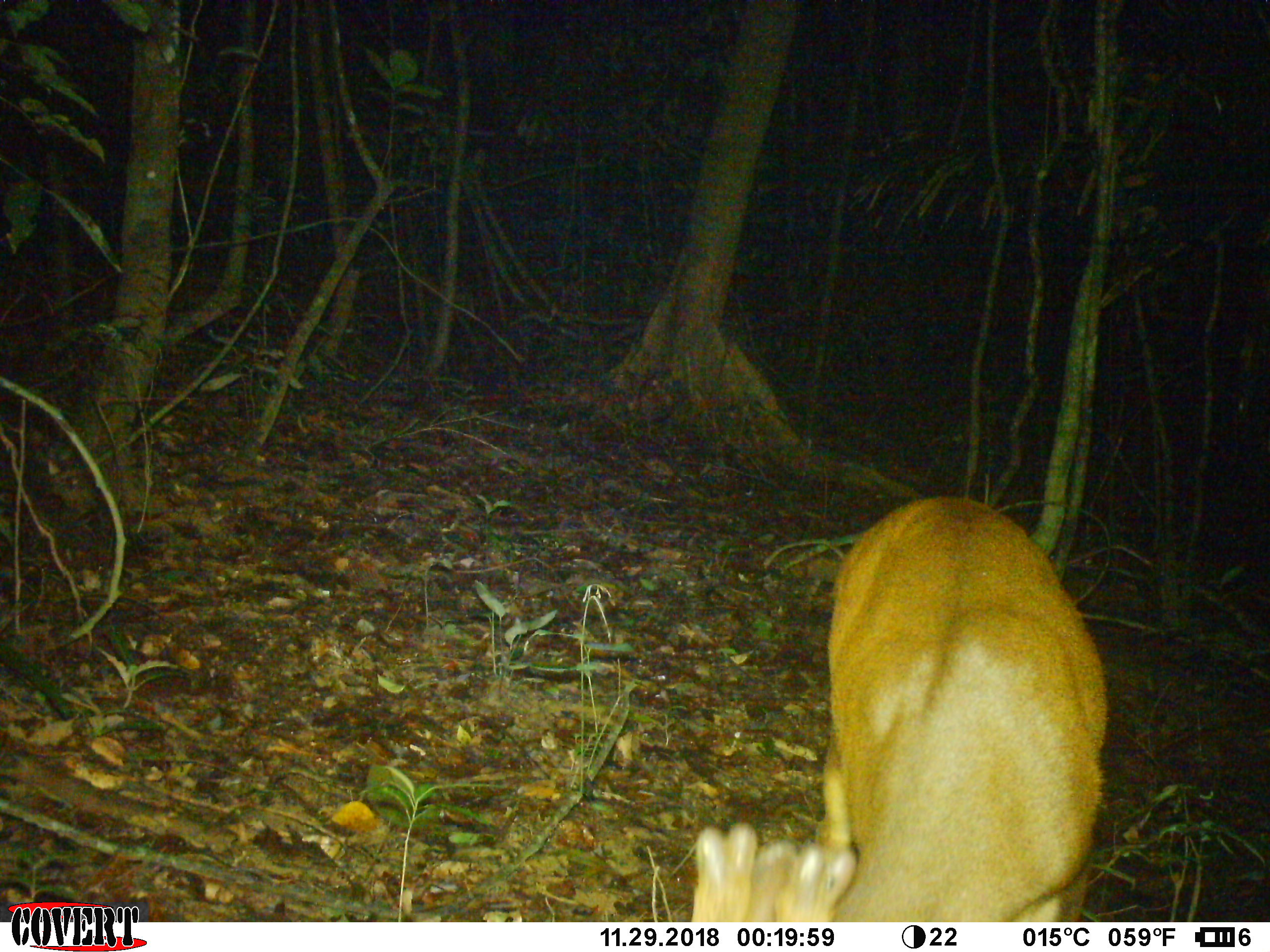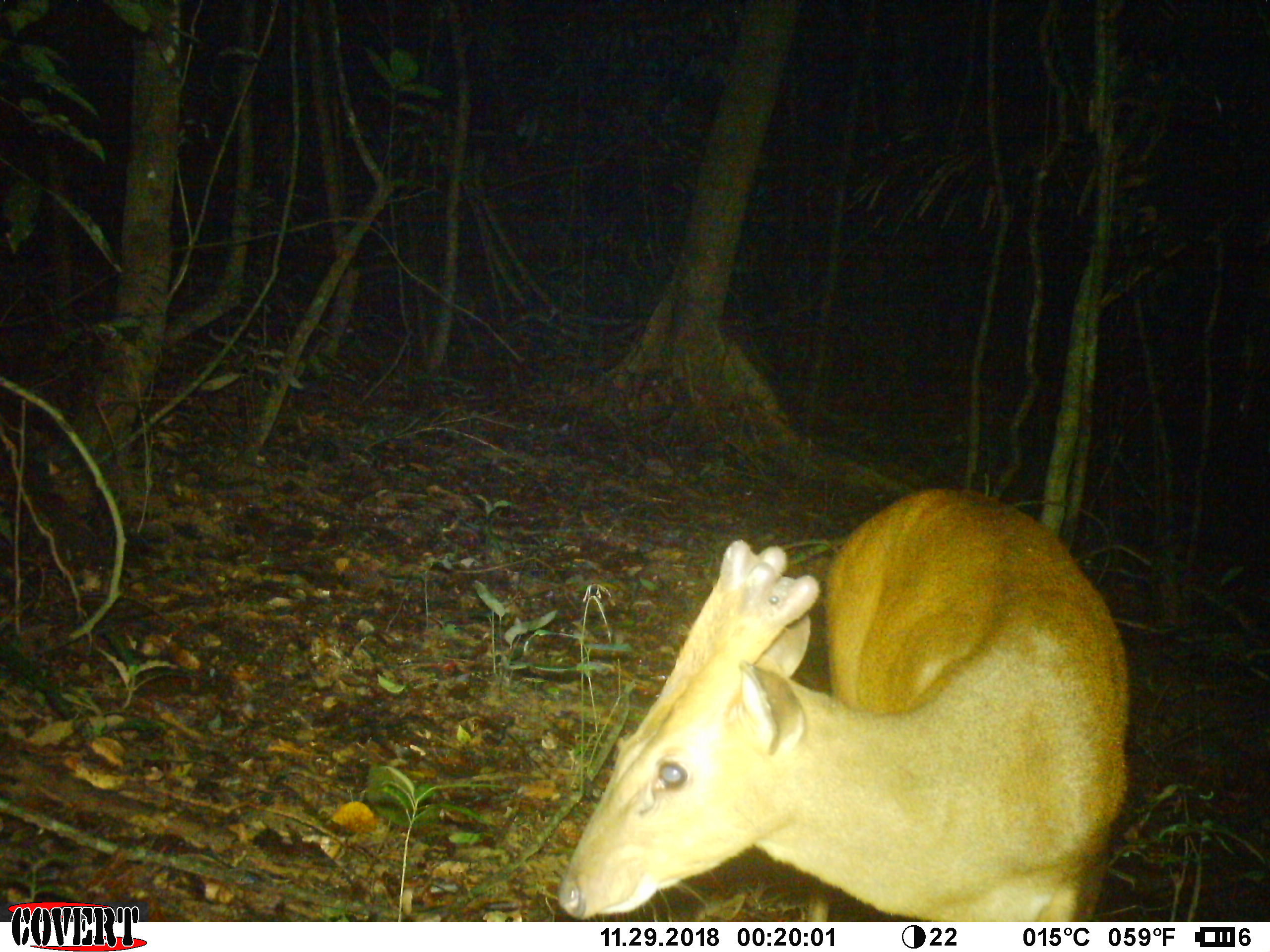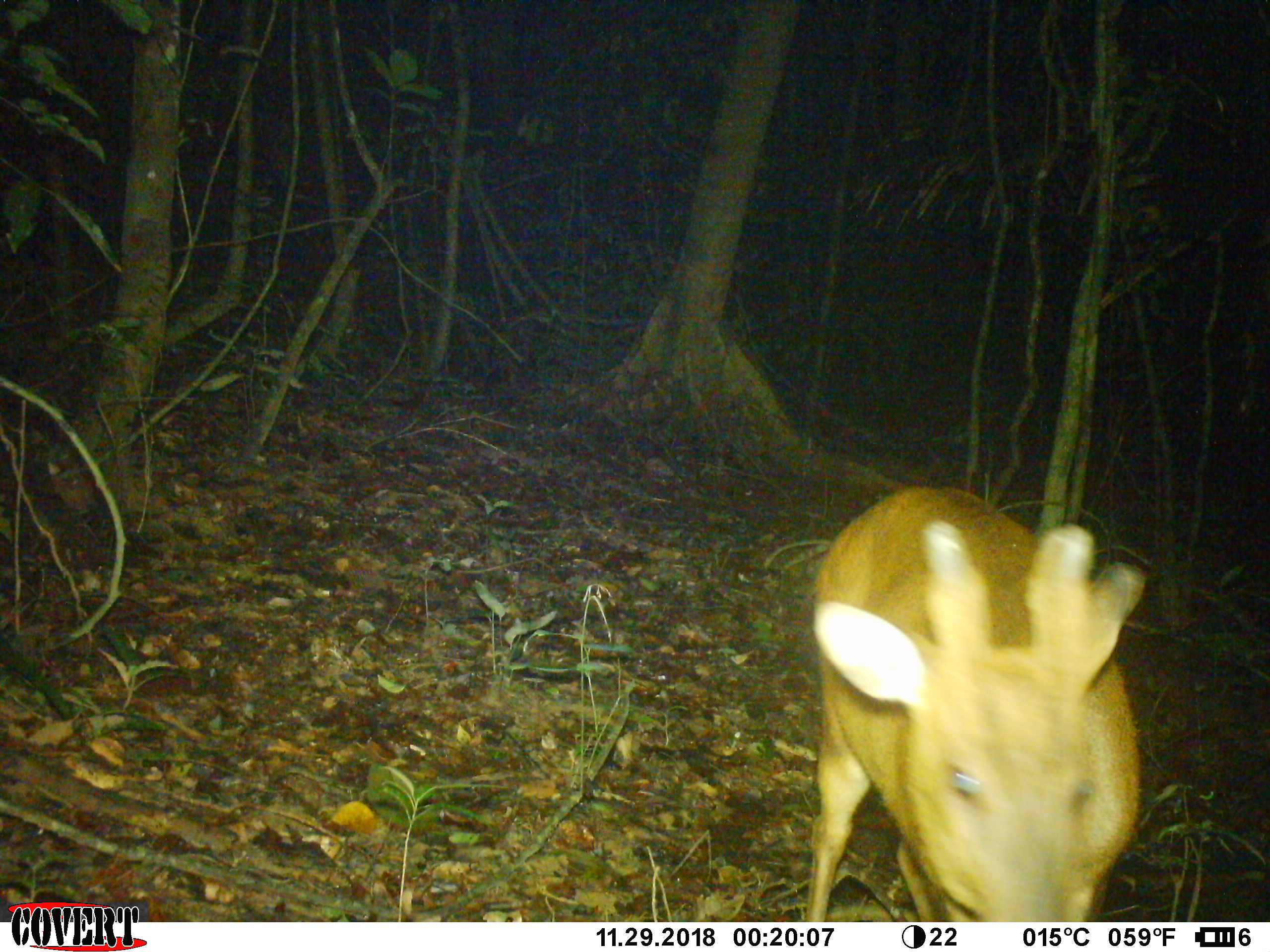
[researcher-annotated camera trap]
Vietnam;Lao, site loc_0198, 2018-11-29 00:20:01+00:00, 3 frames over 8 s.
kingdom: Animalia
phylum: Chordata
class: Mammalia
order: Artiodactyla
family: Cervidae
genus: Muntiacus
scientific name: Muntiacus vuquangensis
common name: large-antlered muntjac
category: large antlered muntjac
Large antlered muntjac (large-antlered muntjac) (Muntiacus vuquangensis). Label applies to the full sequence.